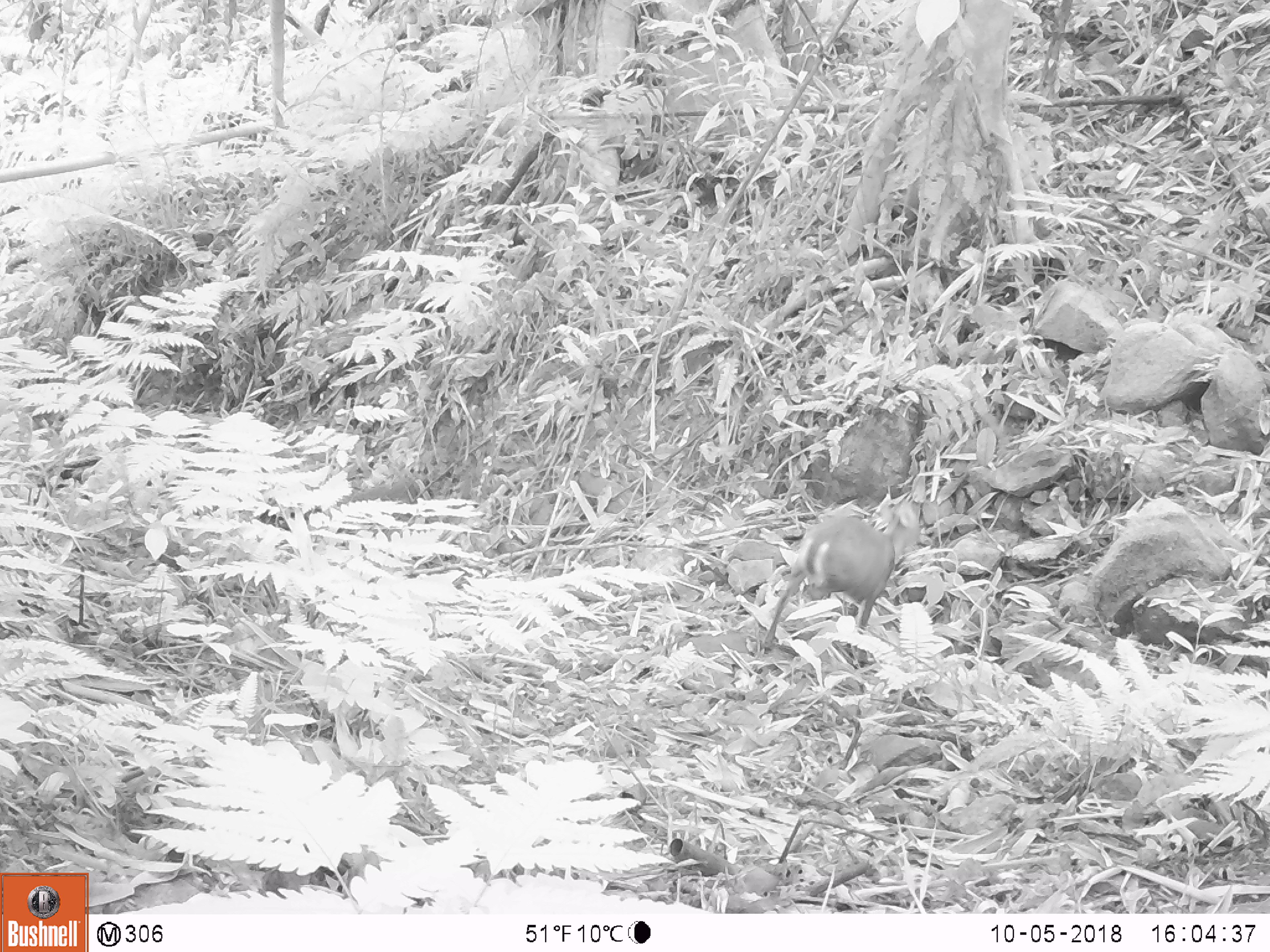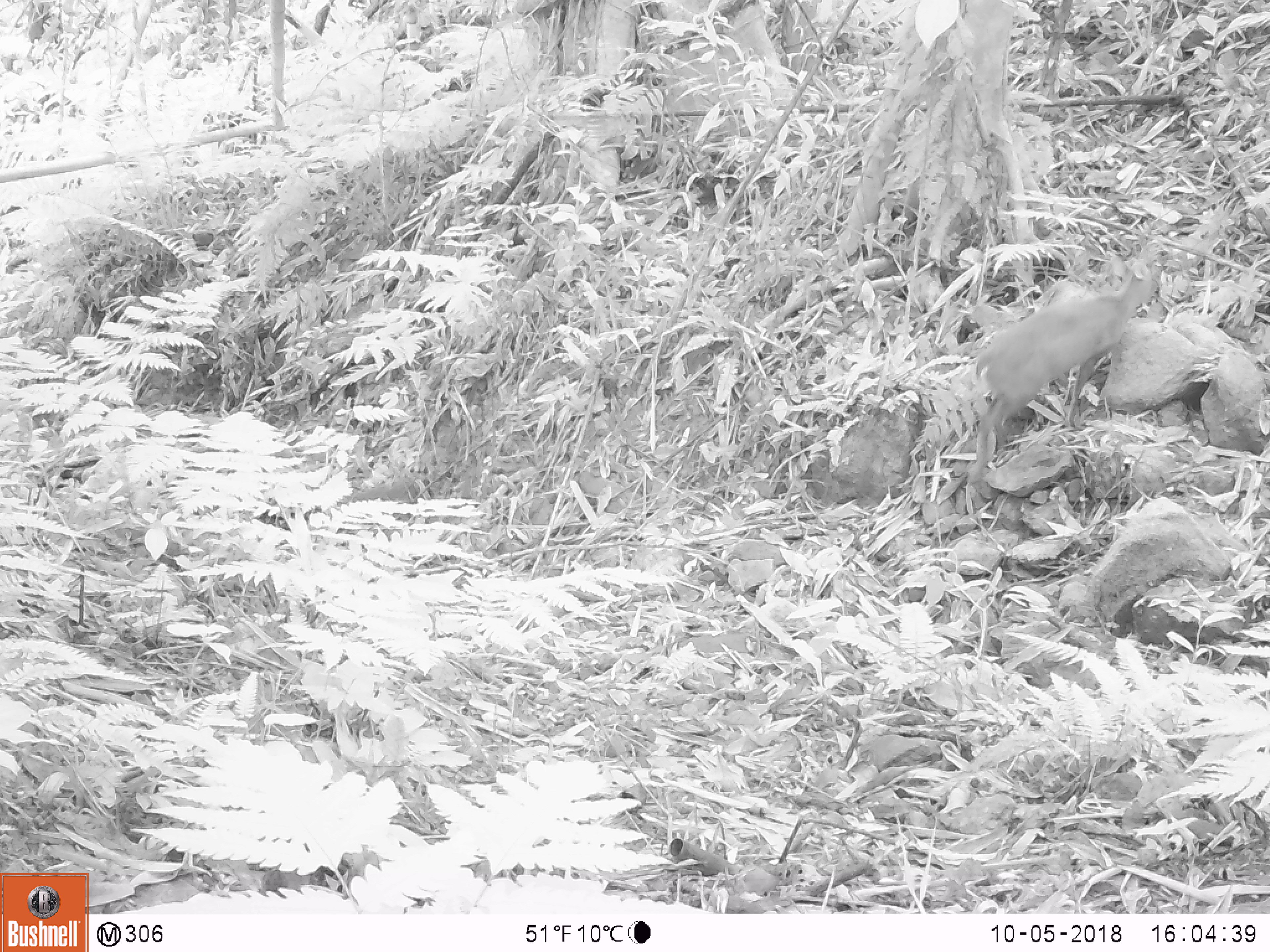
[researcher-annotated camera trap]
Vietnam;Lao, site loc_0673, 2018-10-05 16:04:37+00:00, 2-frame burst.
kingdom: Animalia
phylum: Chordata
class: Mammalia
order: Artiodactyla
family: Cervidae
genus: Muntiacus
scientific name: Muntiacus rooseveltorum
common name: roosevelt's muntjac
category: roosevelts muntjac group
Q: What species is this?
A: Roosevelts muntjac group (roosevelt's muntjac) (Muntiacus rooseveltorum).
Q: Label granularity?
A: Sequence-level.